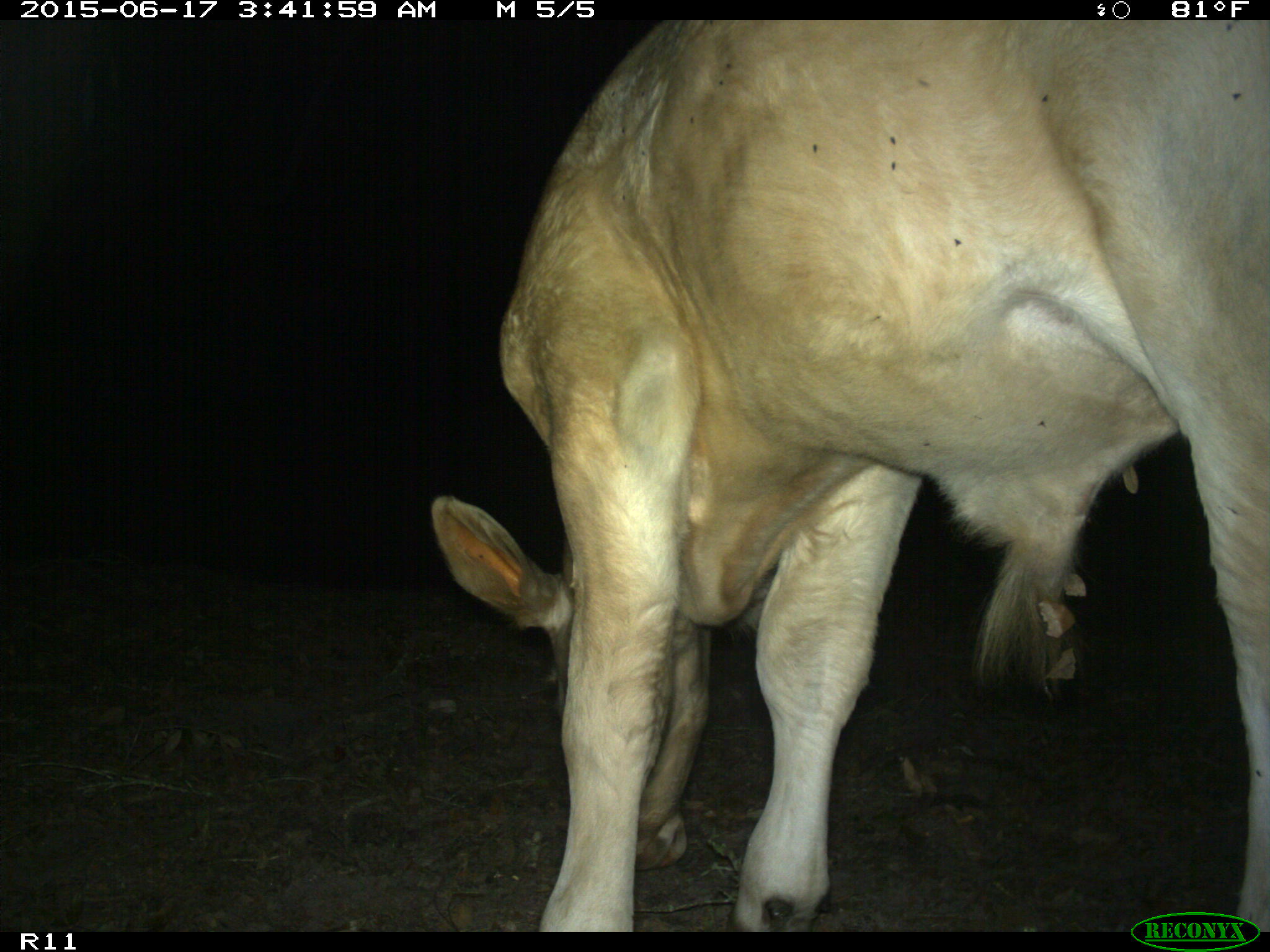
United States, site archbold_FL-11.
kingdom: Animalia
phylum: Chordata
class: Mammalia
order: Artiodactyla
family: Bovidae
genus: Bos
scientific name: Bos taurus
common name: domestic cow